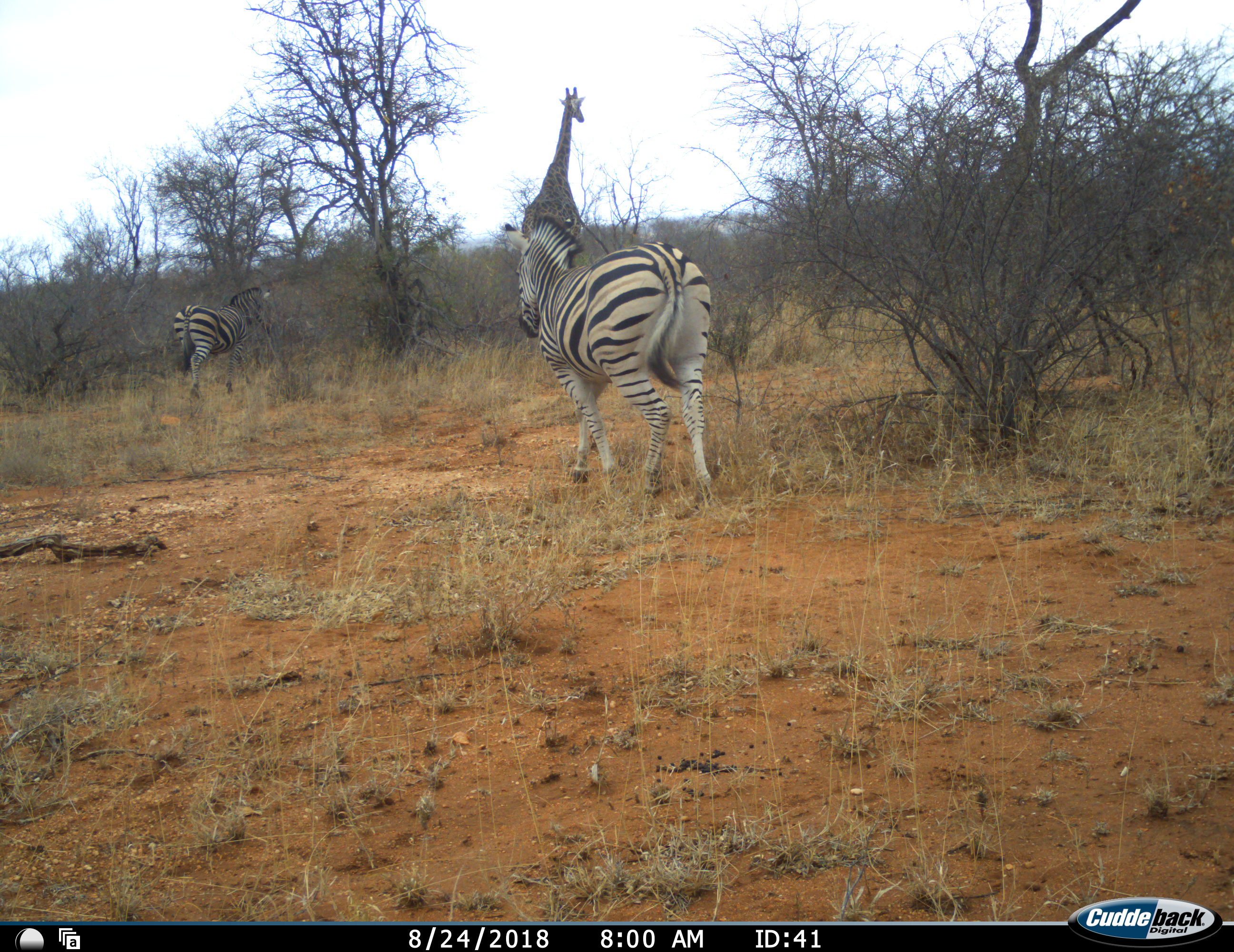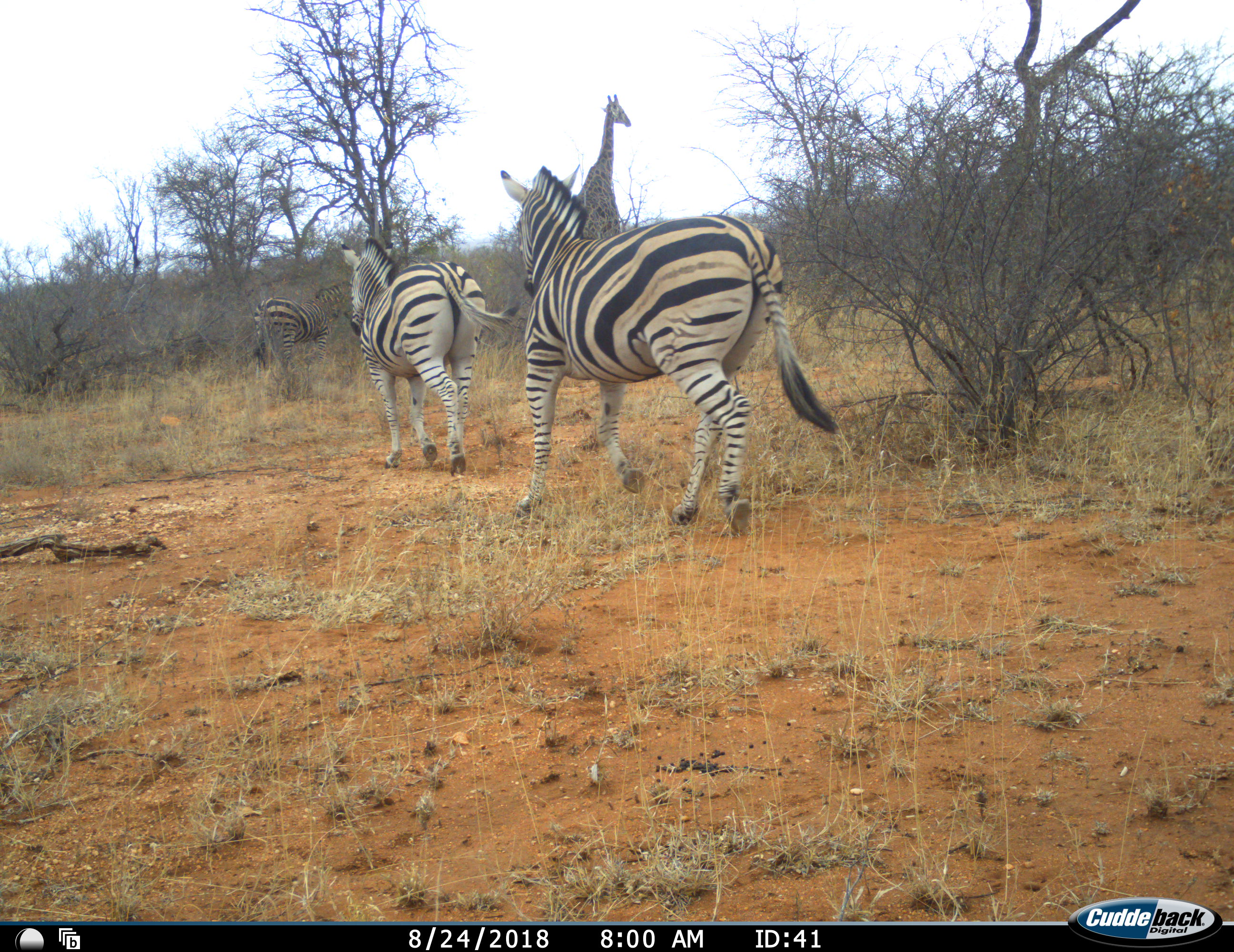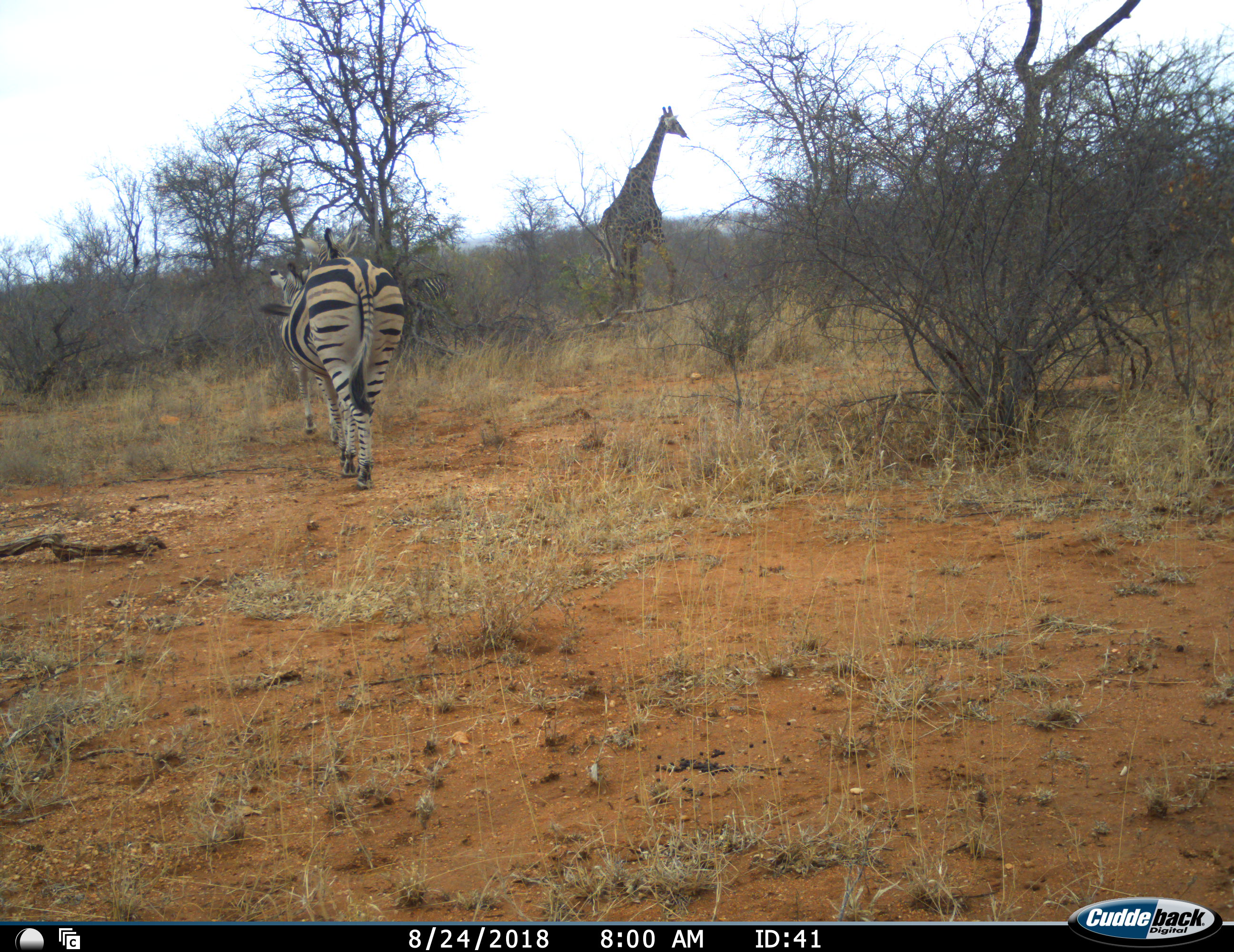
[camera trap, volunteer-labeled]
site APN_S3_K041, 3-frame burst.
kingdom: Animalia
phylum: Chordata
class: Mammalia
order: Artiodactyla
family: Giraffidae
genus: Giraffa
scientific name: Giraffa camelopardalis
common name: giraffe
Giraffe (Giraffa camelopardalis), count 1. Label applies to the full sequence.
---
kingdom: Animalia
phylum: Chordata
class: Mammalia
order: Perissodactyla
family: Equidae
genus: Equus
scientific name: Equus quagga burchellii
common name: burchell's zebra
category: zebraburchells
Zebraburchells (burchell's zebra) (Equus quagga burchellii), count 3. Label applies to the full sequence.